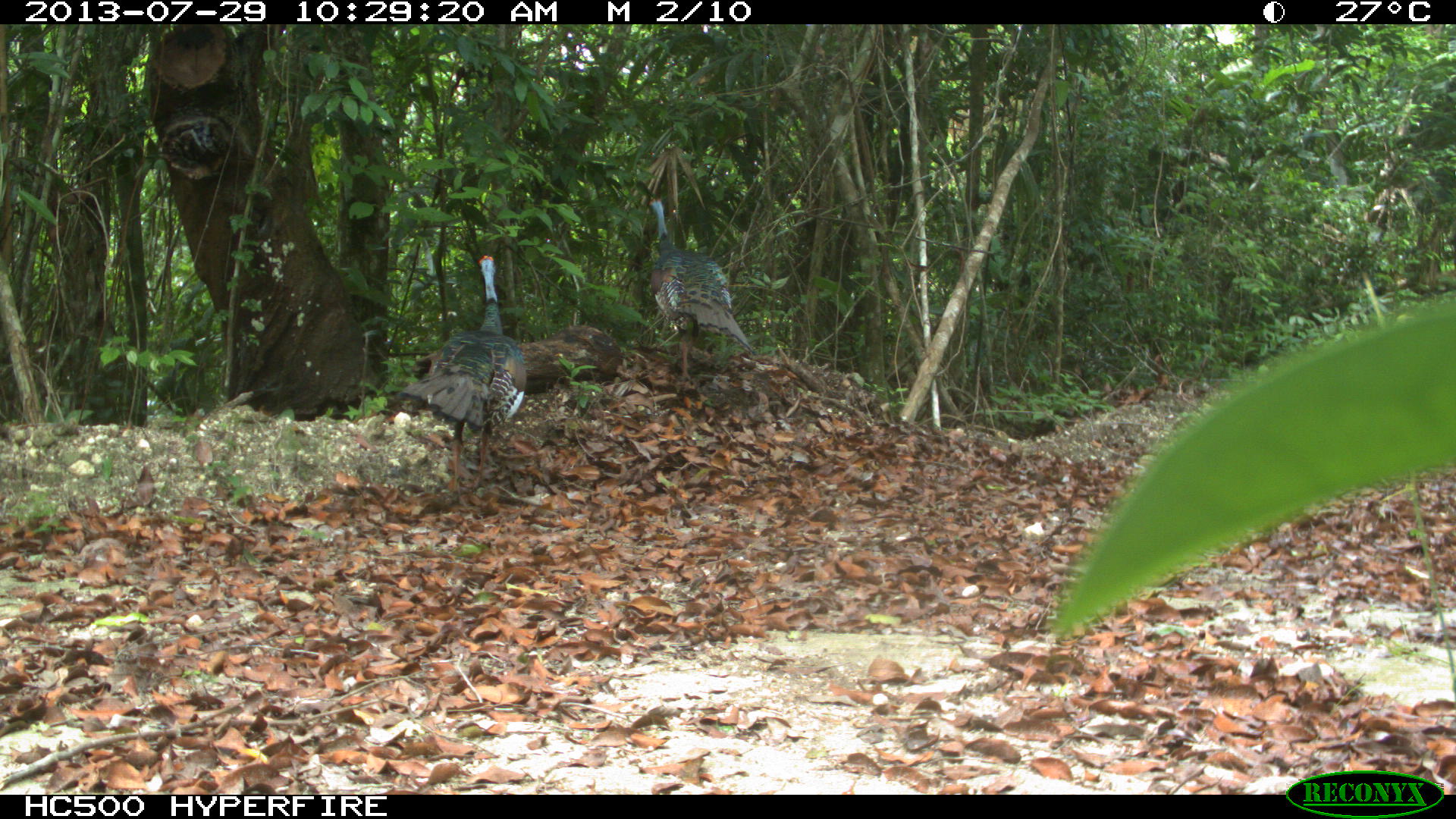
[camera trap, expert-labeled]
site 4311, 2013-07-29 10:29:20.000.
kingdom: Animalia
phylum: Chordata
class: Aves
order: Galliformes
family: Phasianidae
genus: Meleagris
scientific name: Meleagris ocellata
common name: ocellated turkey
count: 2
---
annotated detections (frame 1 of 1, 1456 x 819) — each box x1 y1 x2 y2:
meleagris ocellata: 395 253 526 504; 648 197 755 380